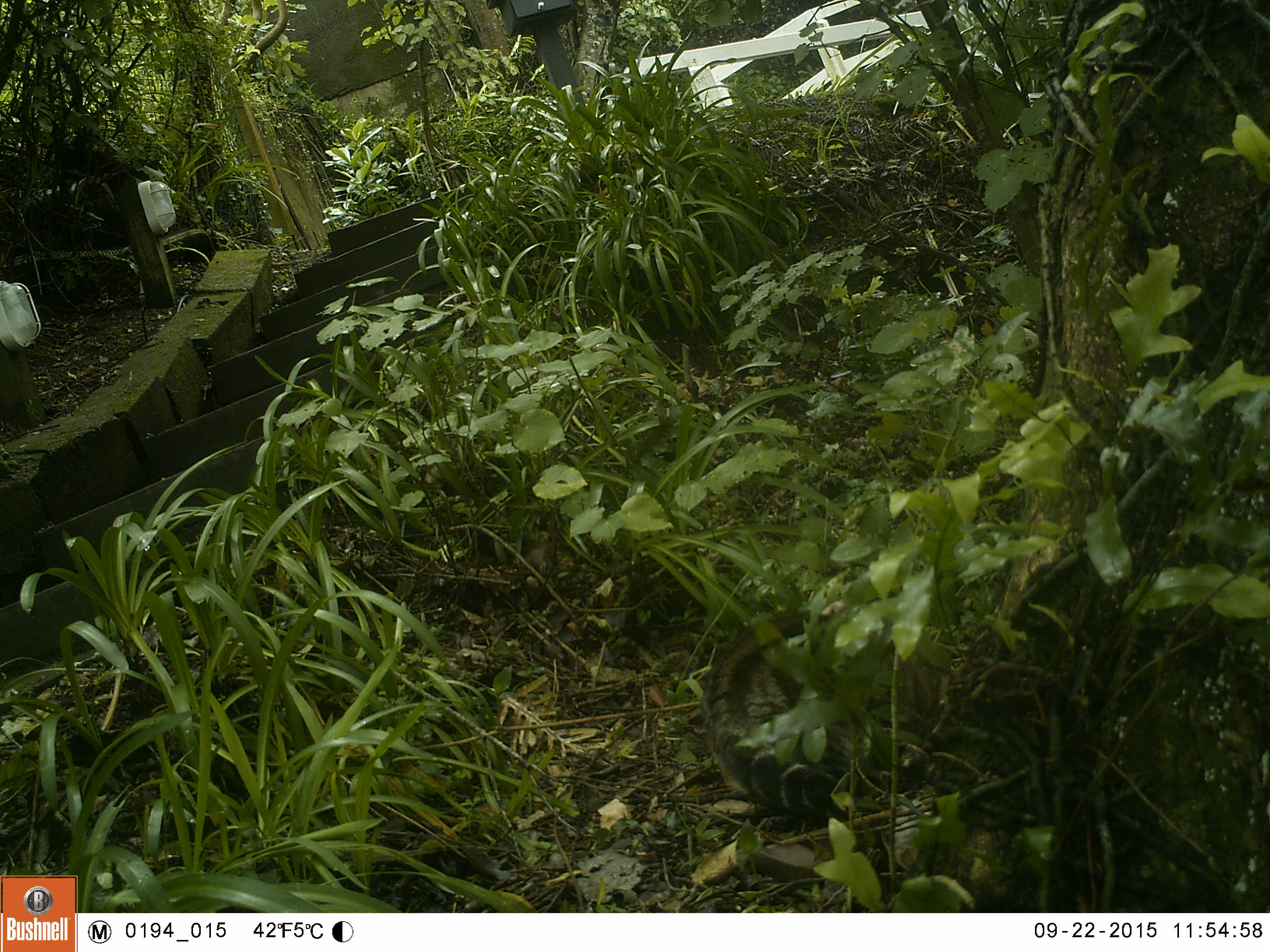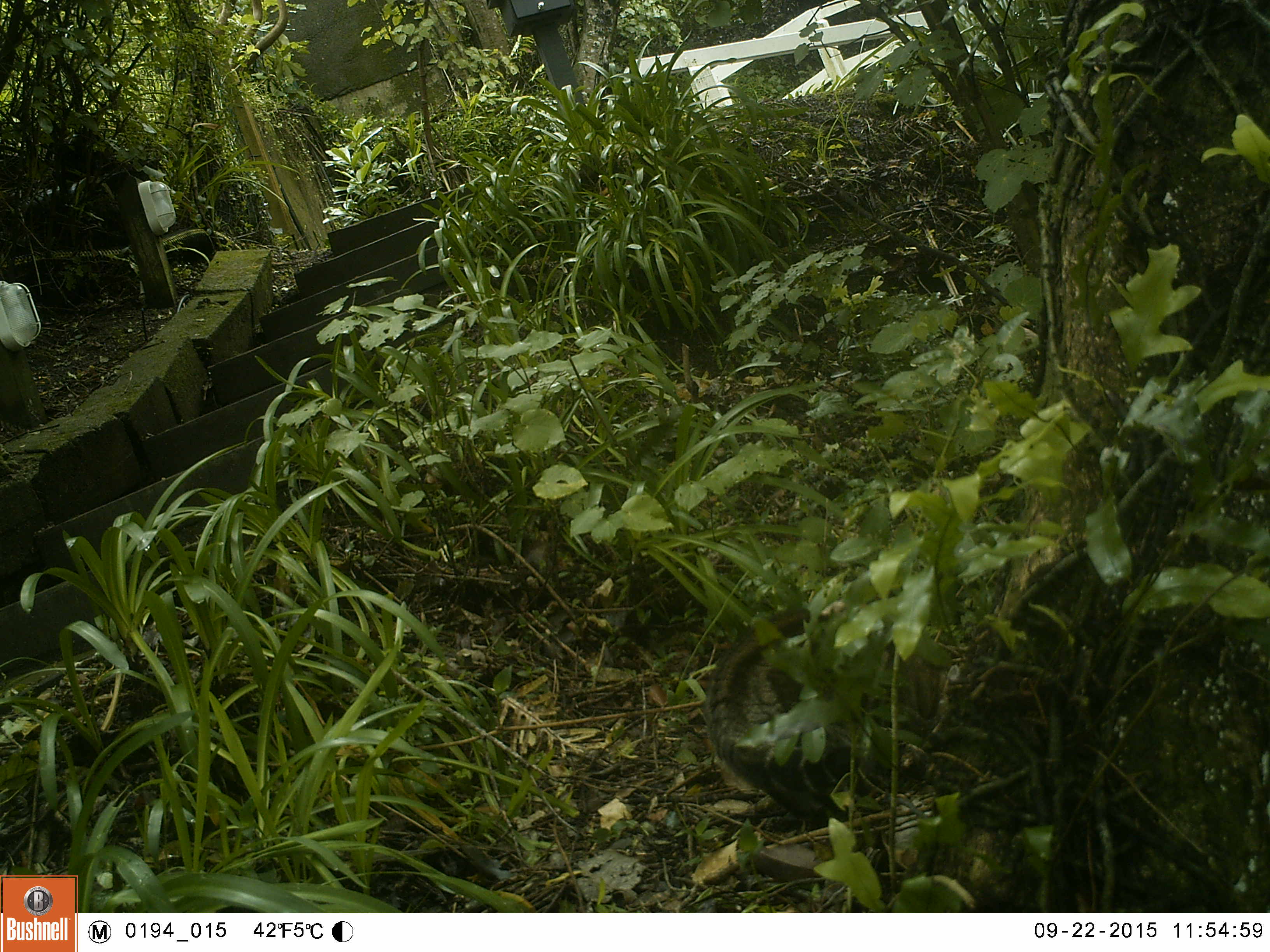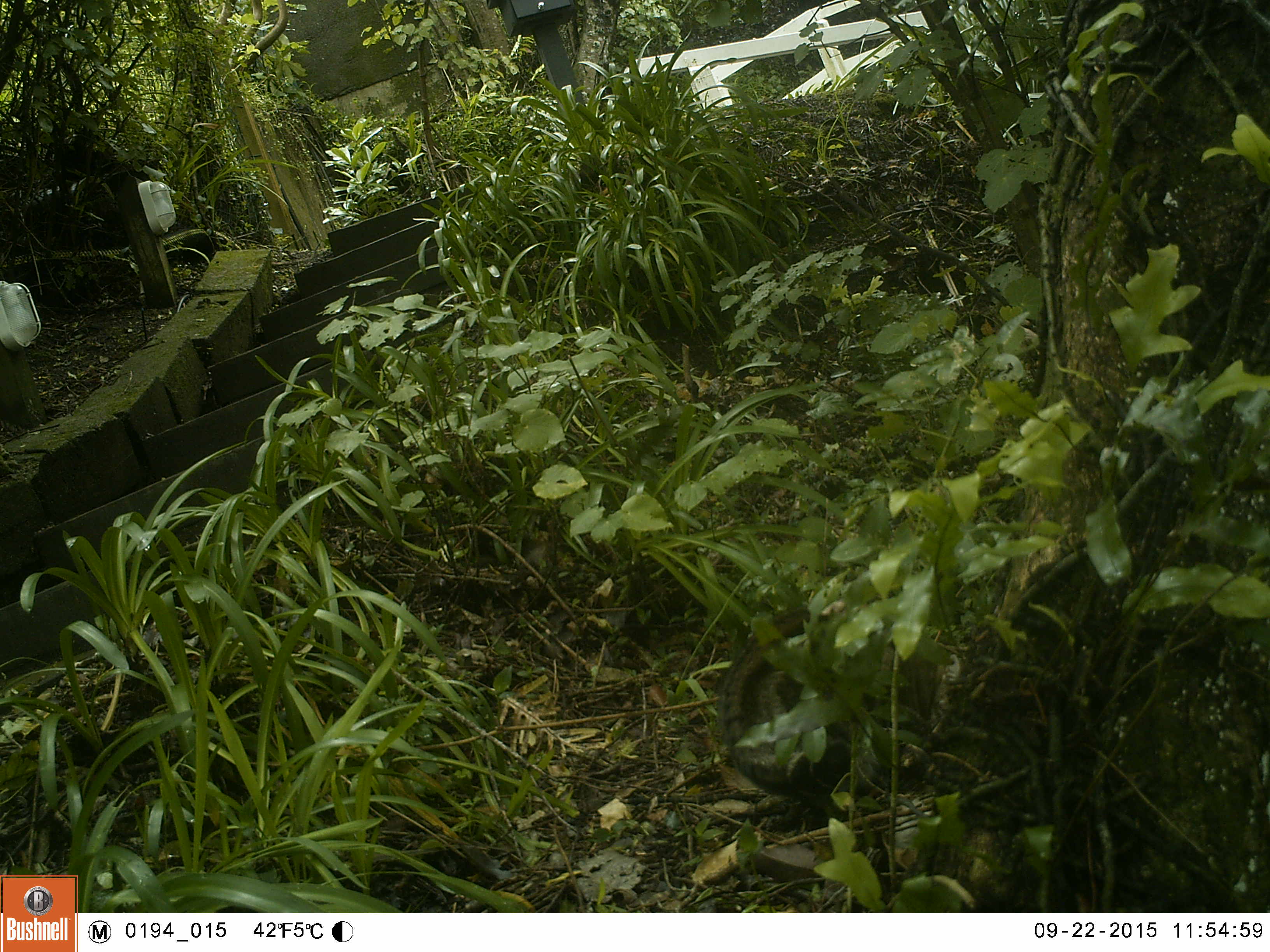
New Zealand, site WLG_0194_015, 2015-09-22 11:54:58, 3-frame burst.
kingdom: Animalia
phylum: Chordata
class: Mammalia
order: Carnivora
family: Felidae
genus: Felis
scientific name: Felis catus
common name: domestic cat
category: cat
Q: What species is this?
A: Cat (domestic cat) (Felis catus).